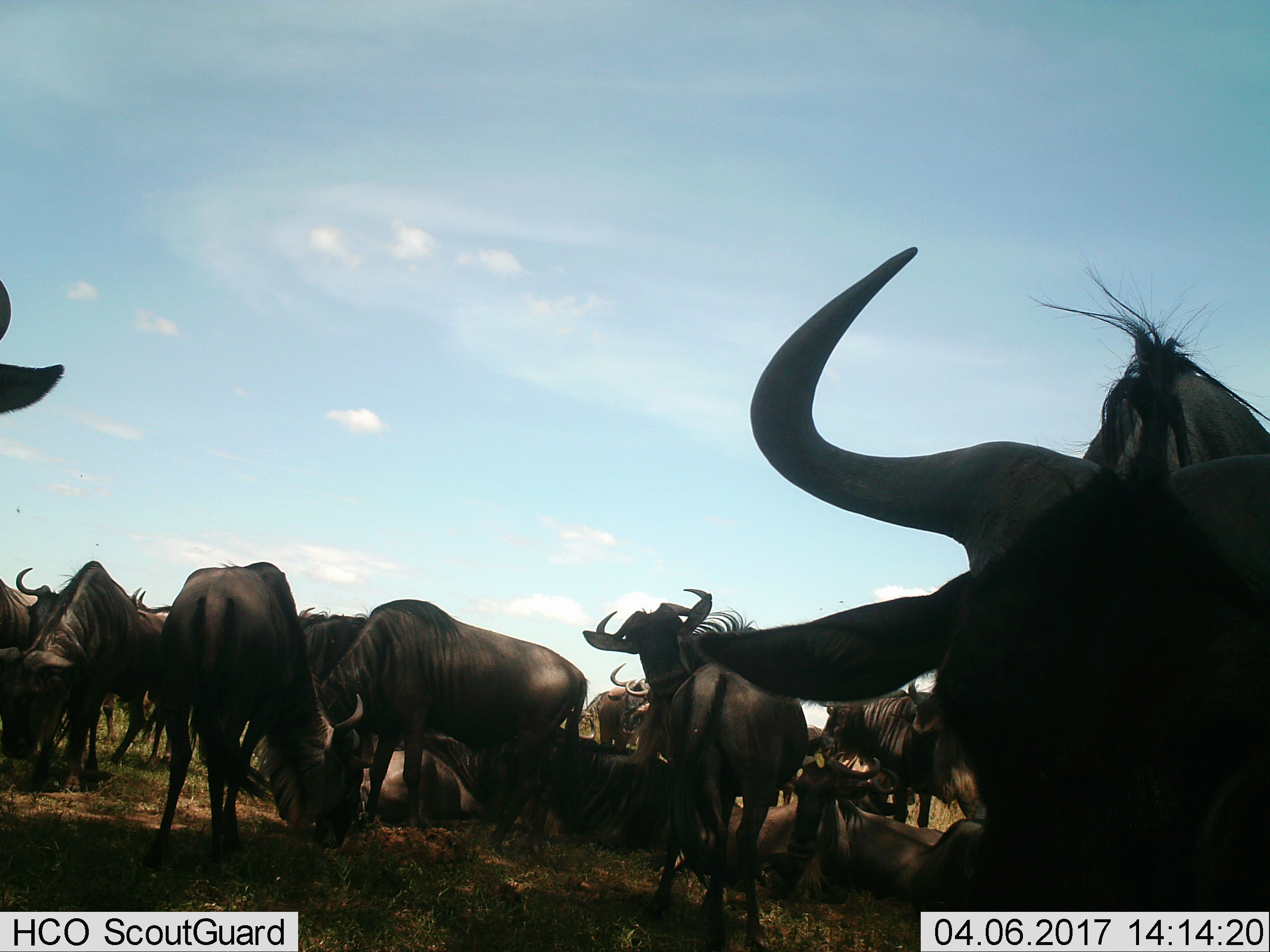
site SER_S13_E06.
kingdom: Animalia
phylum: Chordata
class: Mammalia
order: Artiodactyla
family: Bovidae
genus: Connochaetes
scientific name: Connochaetes taurinus taurinus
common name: blue wildebeest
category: wildebeestblue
Wildebeestblue (blue wildebeest) (Connochaetes taurinus taurinus), count 11-50. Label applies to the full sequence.